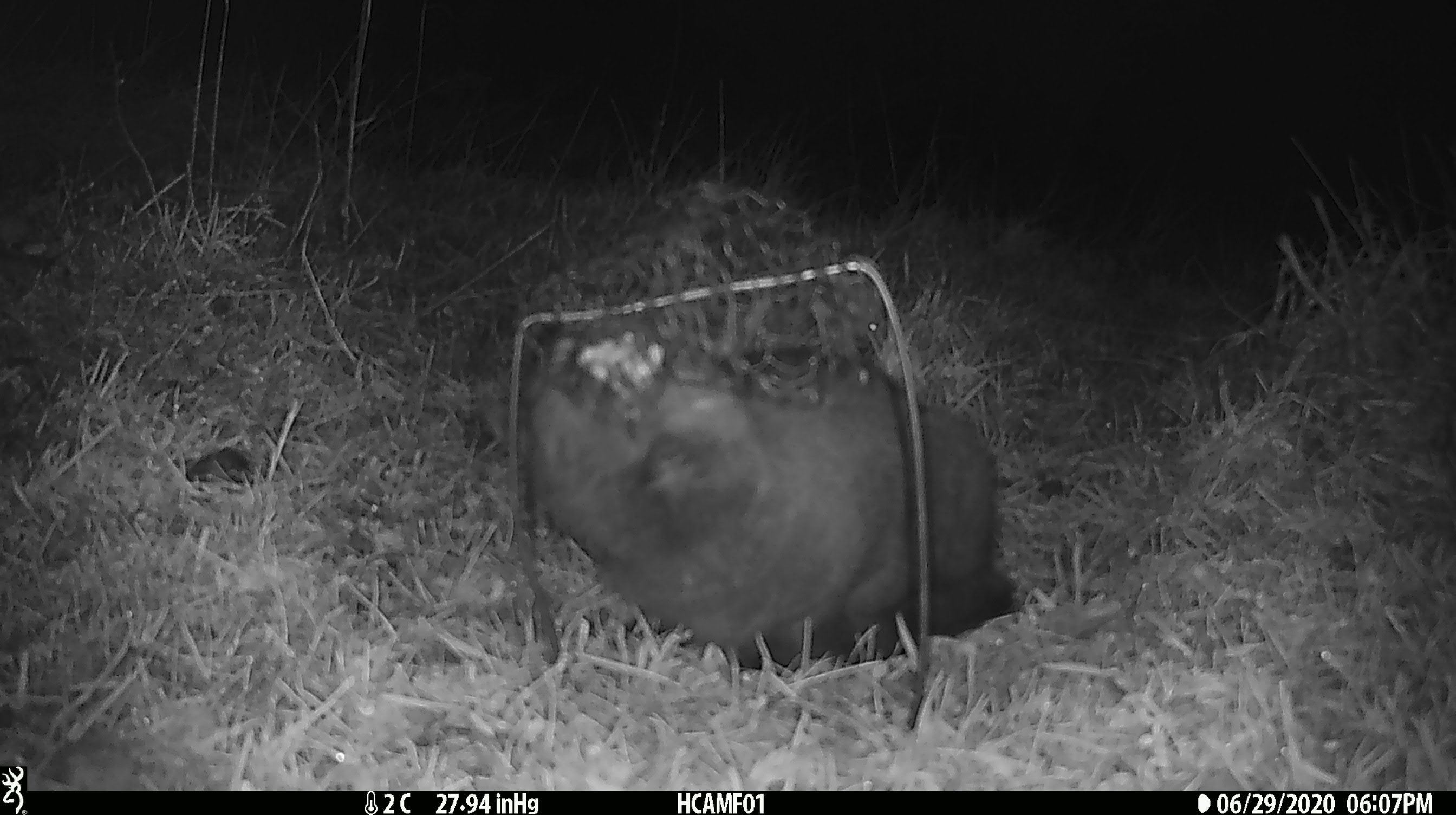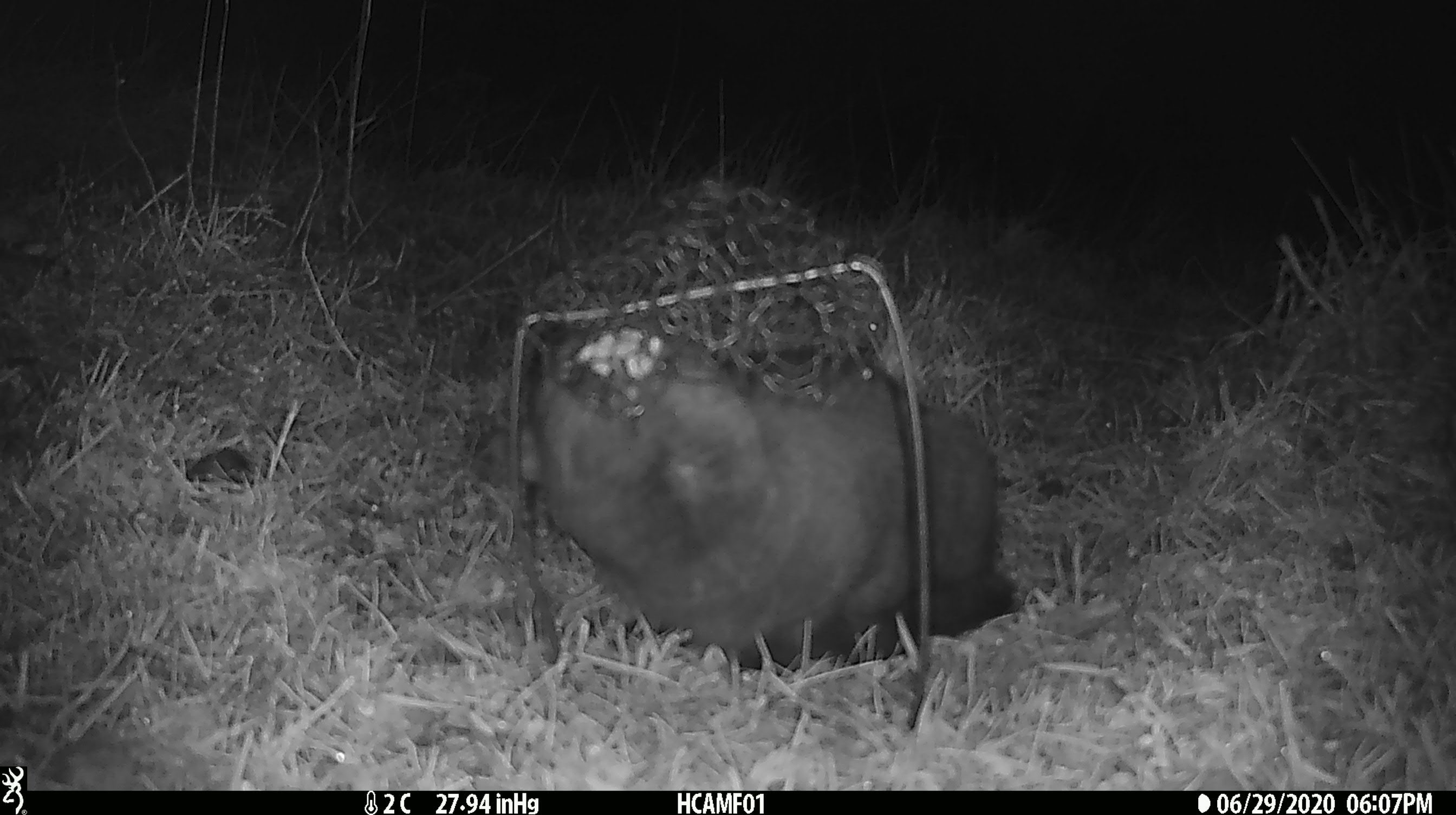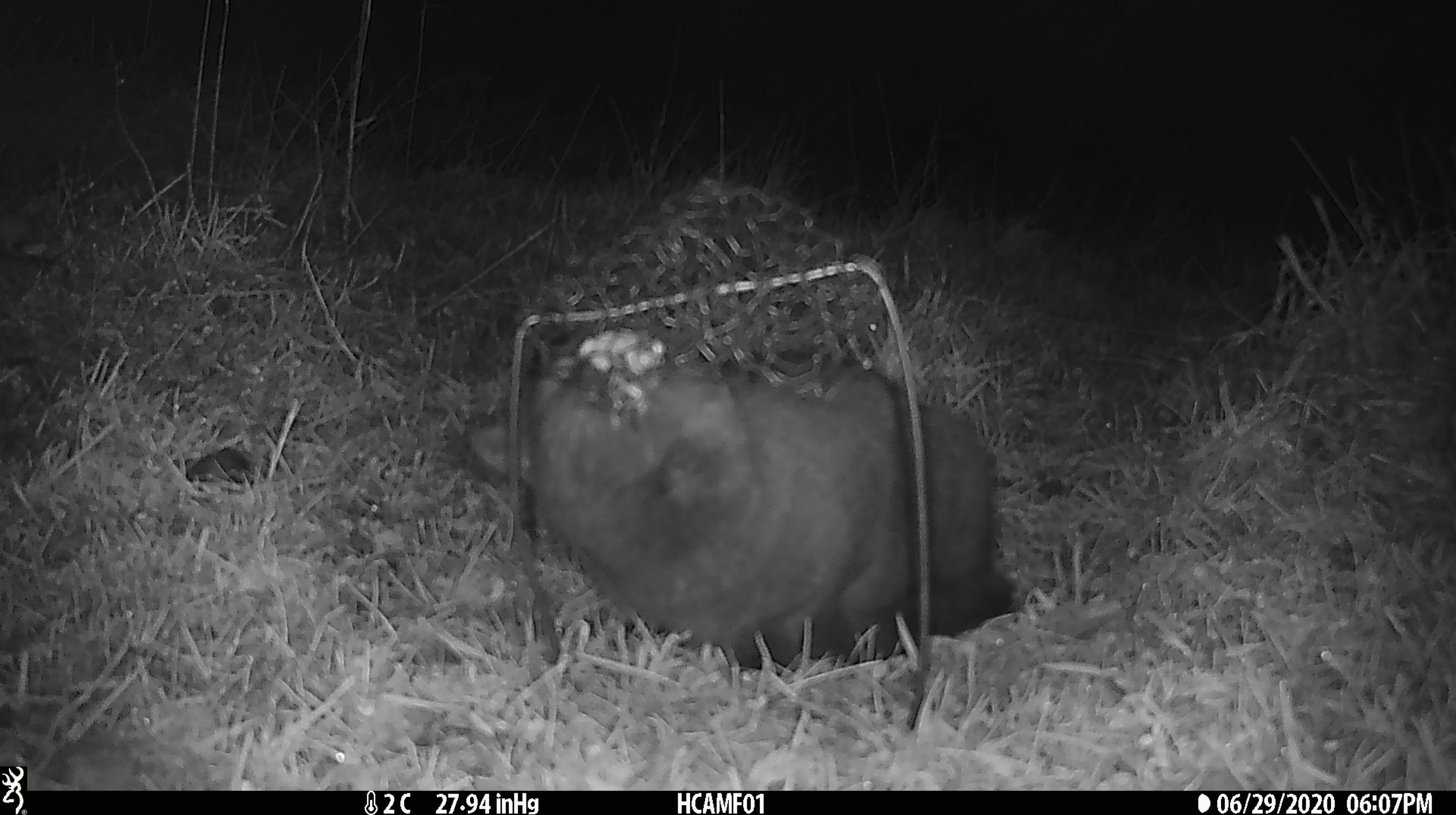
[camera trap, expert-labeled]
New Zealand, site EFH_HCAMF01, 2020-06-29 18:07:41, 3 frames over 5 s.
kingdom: Animalia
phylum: Chordata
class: Mammalia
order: Carnivora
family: Felidae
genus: Felis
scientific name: Felis catus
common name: domestic cat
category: cat